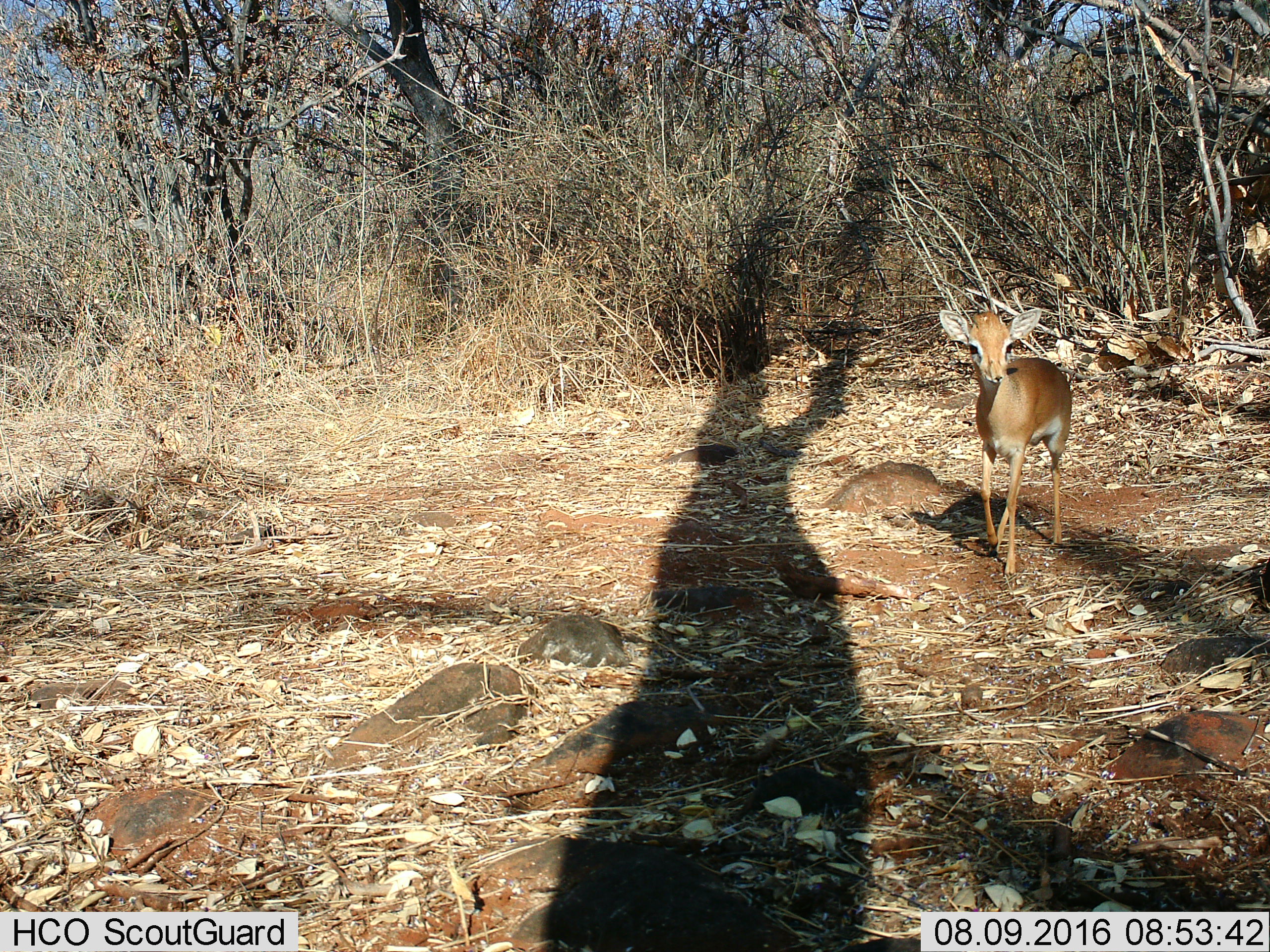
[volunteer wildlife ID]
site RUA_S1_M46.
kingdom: Animalia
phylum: Chordata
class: Mammalia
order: Artiodactyla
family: Bovidae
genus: Madoqua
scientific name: Madoqua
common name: dik-dik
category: dikdik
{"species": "dikdik (dik-dik) (Madoqua)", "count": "1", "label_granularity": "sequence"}